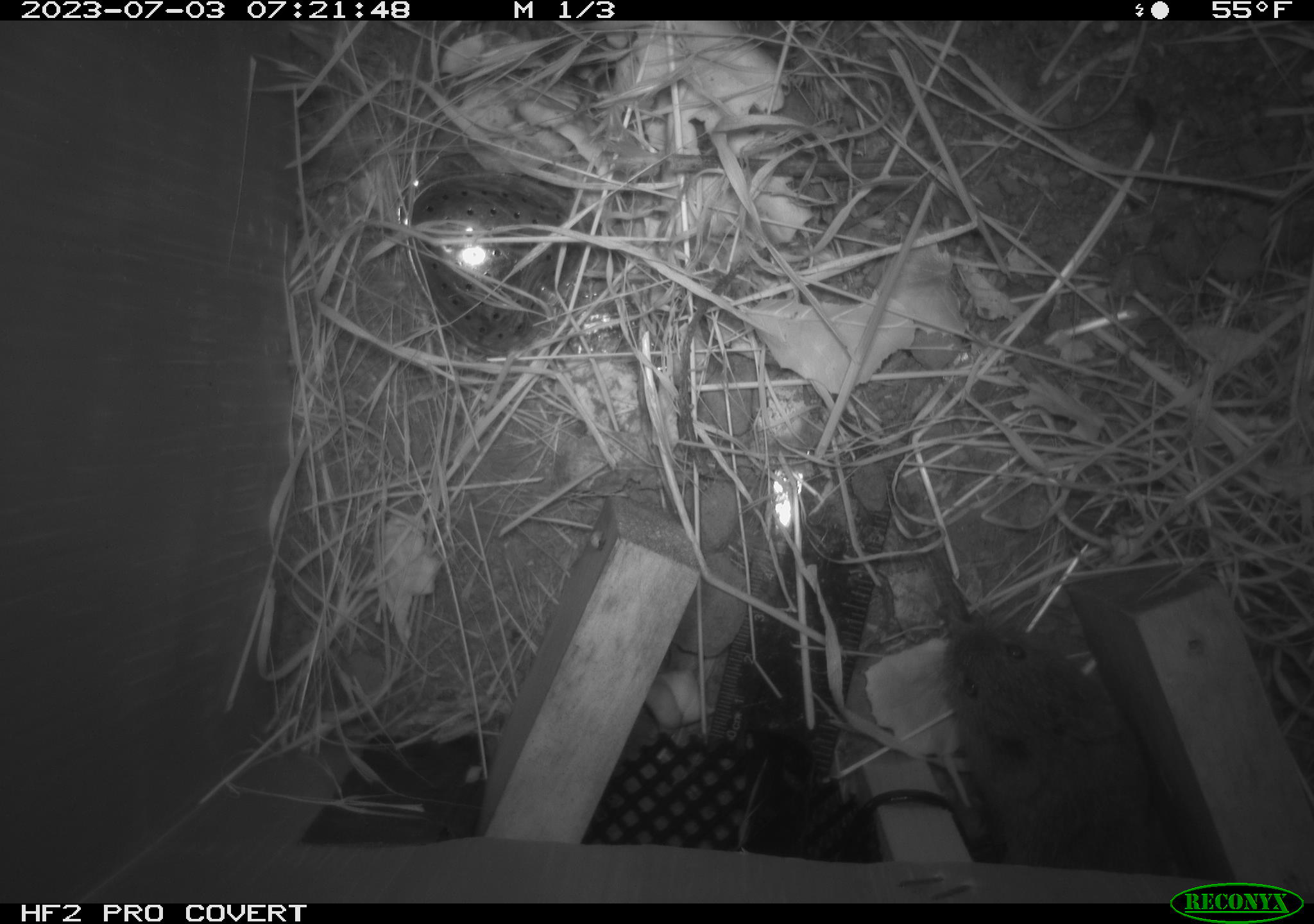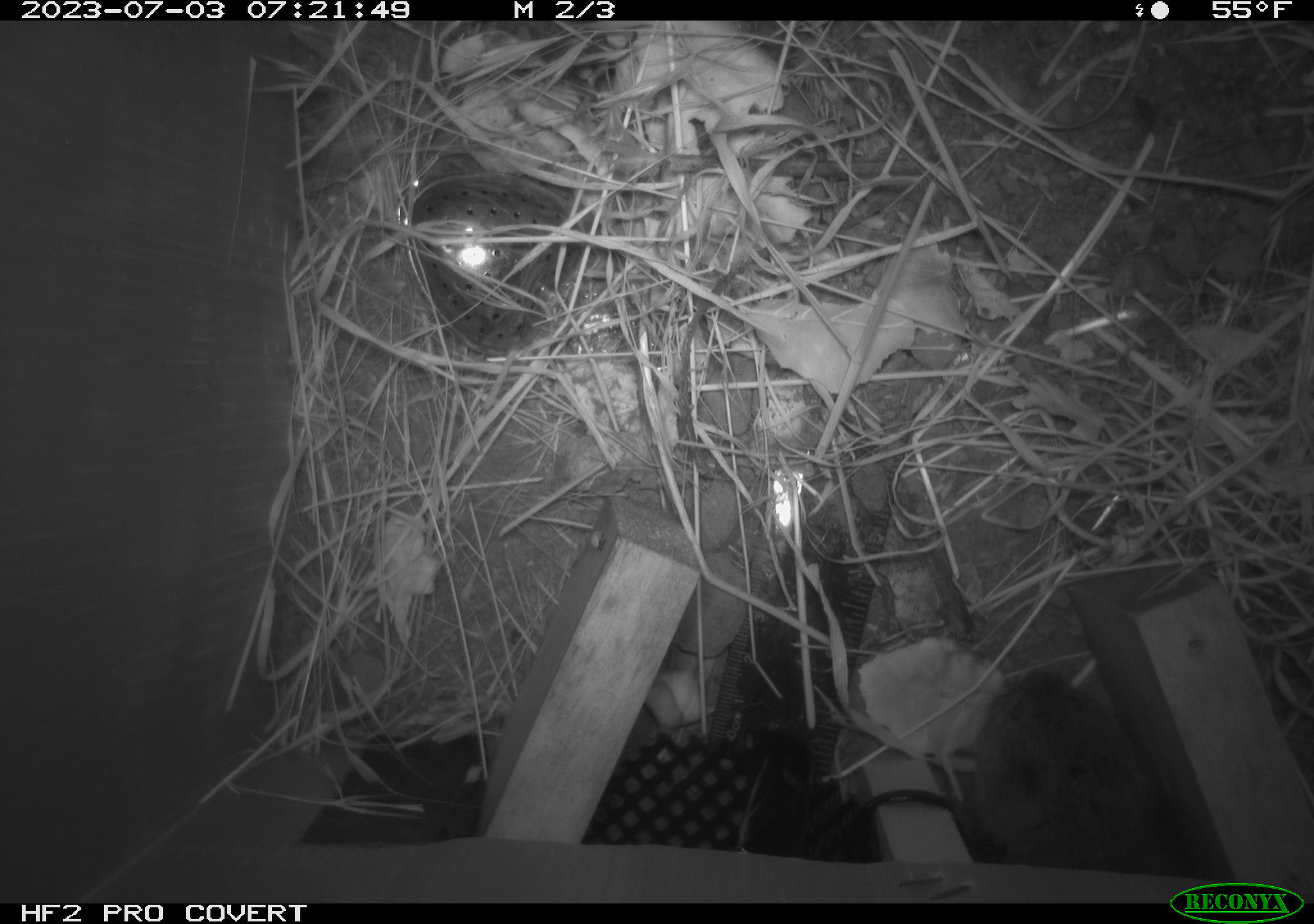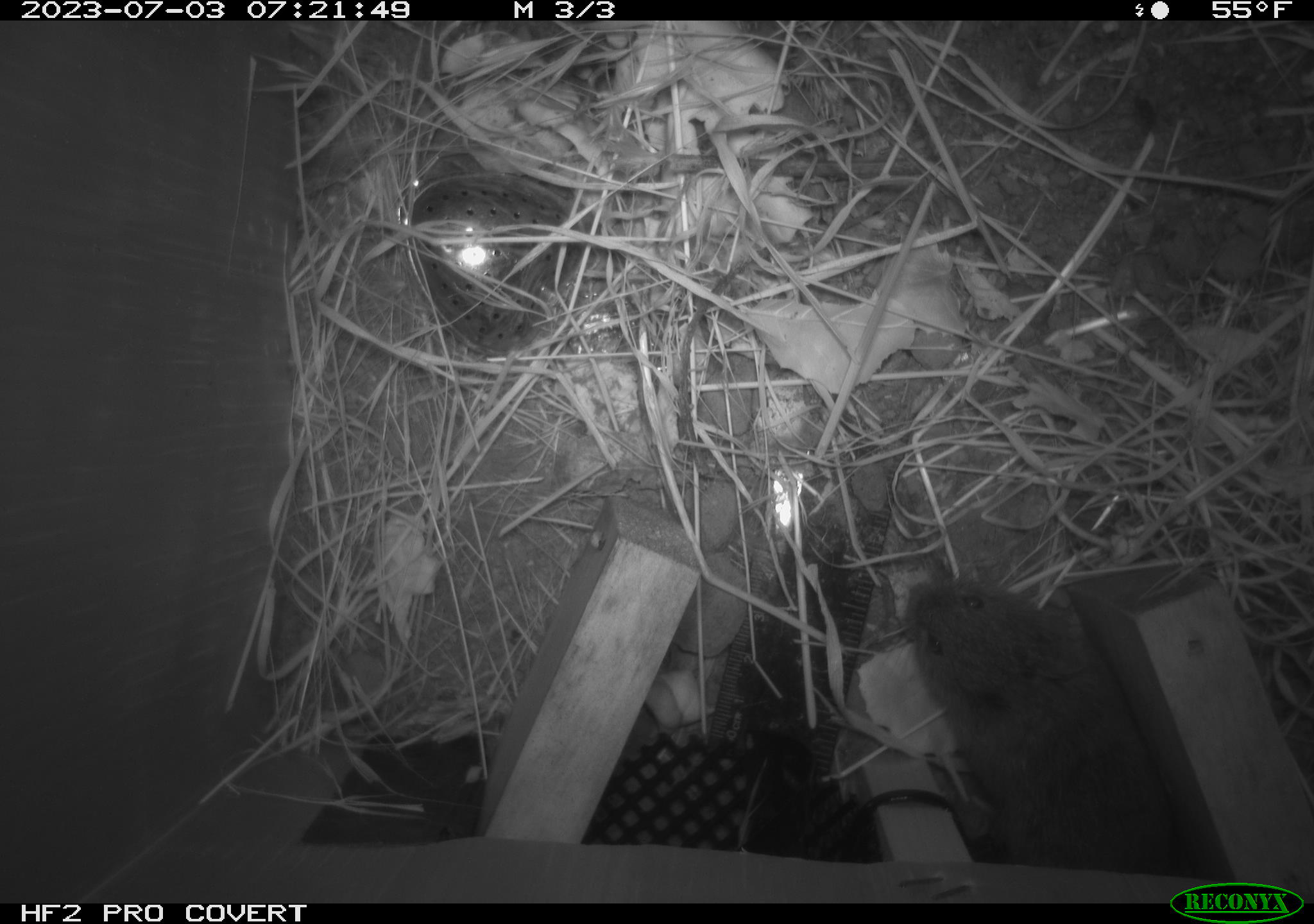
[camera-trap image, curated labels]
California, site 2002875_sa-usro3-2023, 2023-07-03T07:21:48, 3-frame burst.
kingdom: Animalia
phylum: Chordata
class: Mammalia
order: Rodentia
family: Cricetidae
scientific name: Arvicolinae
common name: voles, lemmings, and muskrats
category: arvicolinae subfamily